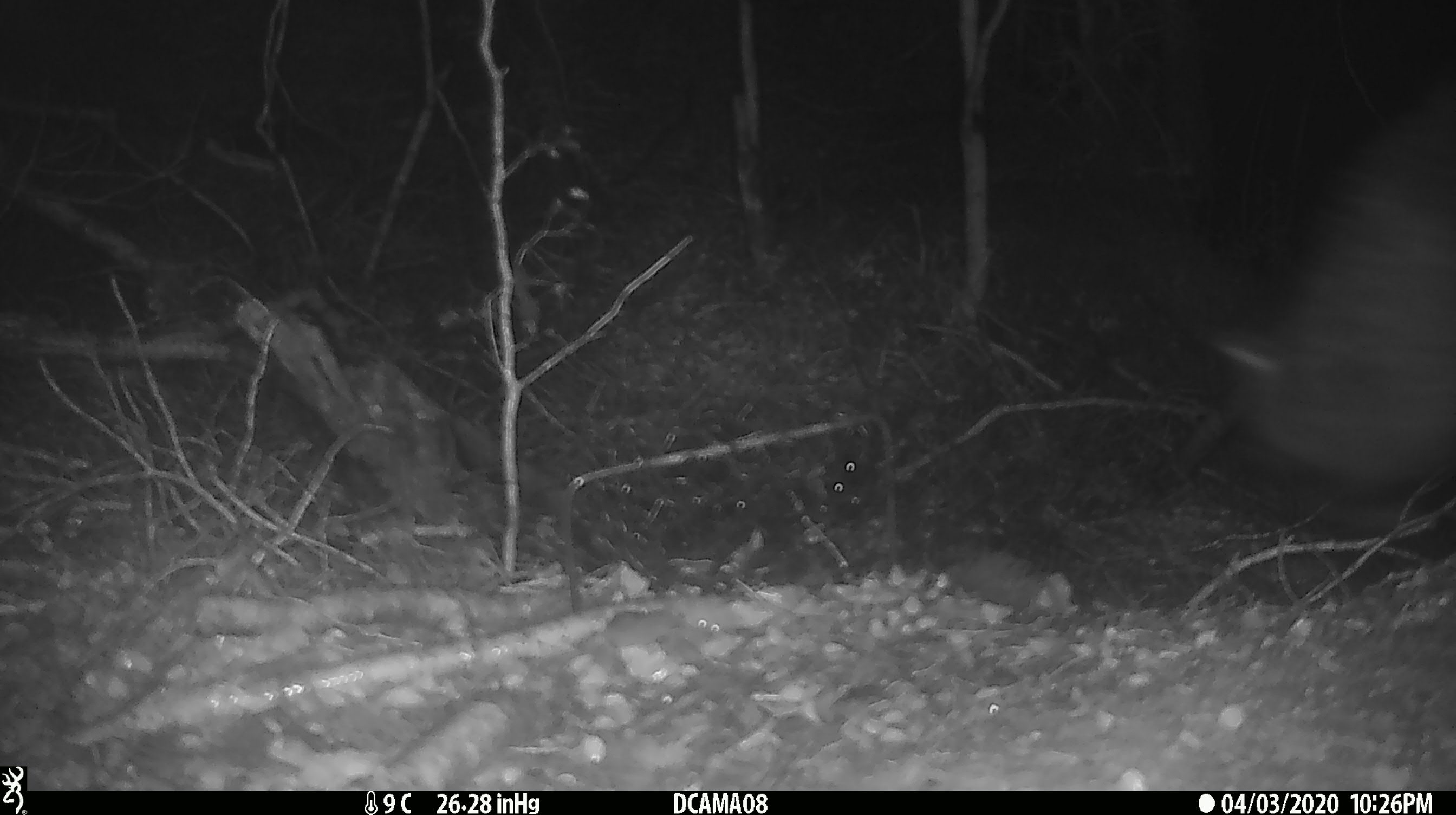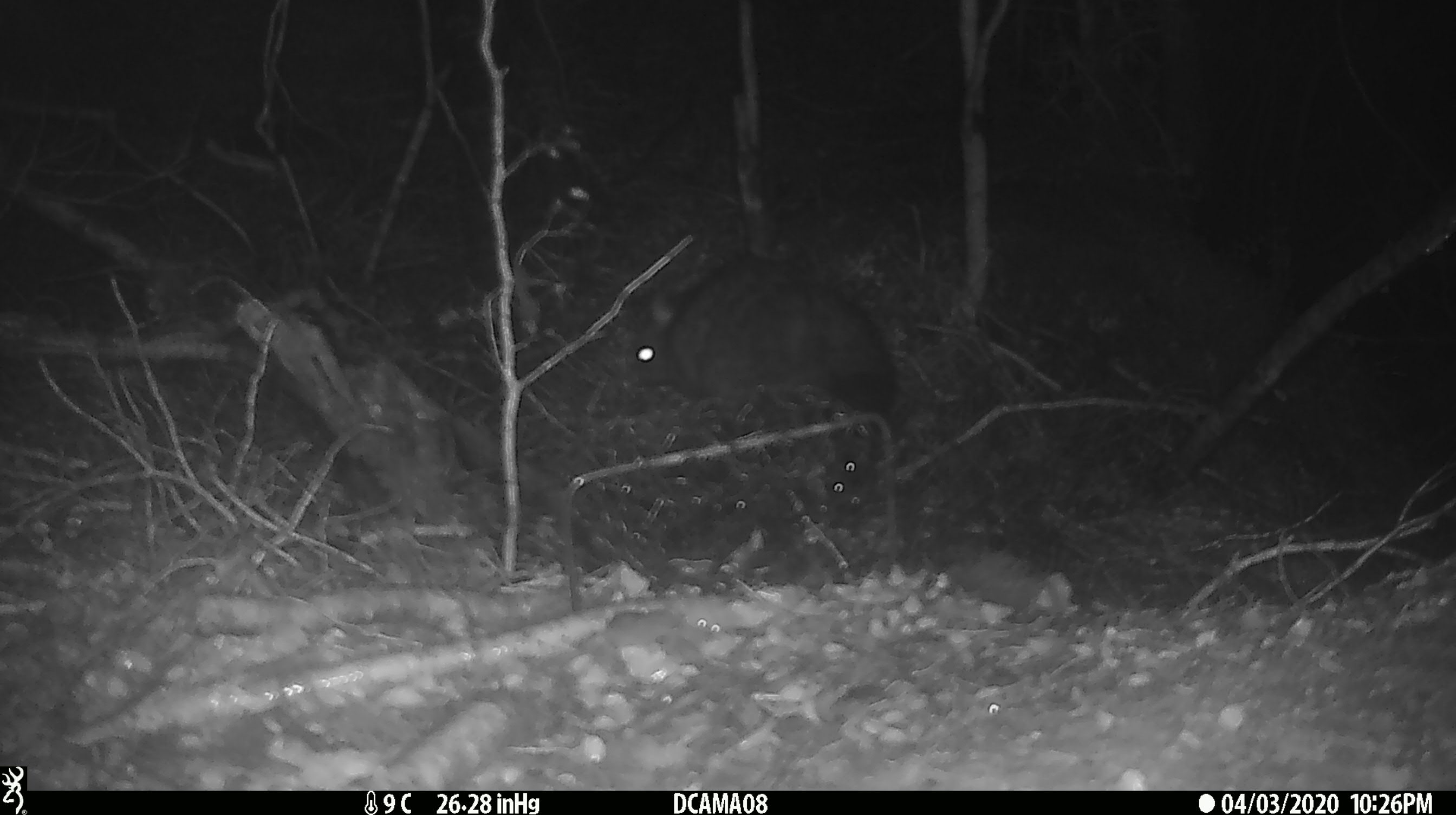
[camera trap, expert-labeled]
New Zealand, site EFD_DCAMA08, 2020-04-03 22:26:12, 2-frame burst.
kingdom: Animalia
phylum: Chordata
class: Mammalia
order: Diprotodontia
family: Phalangeridae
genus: Trichosurus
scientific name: Trichosurus vulpecula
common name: common brushtail possum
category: possum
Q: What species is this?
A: Possum (common brushtail possum) (Trichosurus vulpecula).